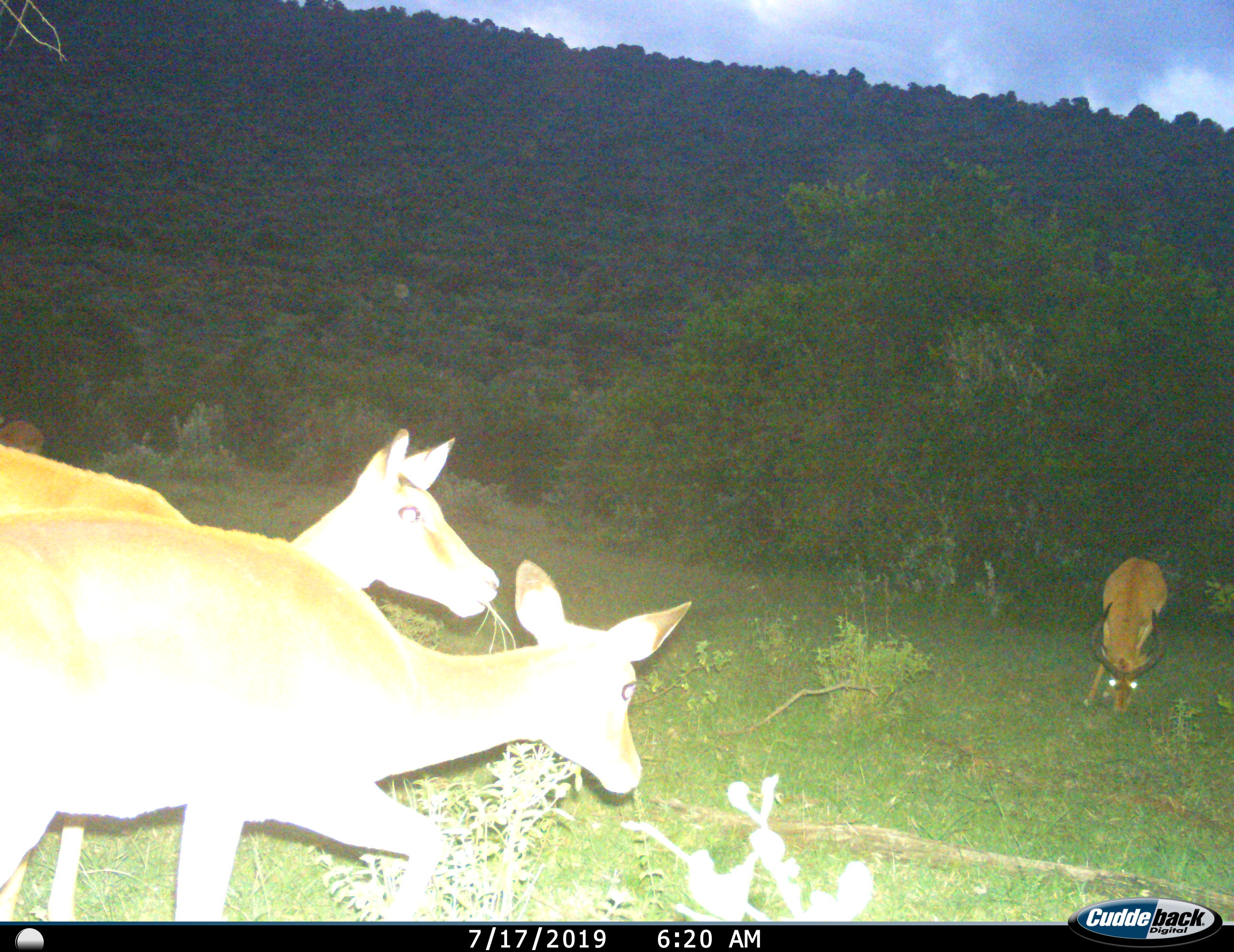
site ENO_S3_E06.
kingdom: Animalia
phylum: Chordata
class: Mammalia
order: Artiodactyla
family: Bovidae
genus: Aepyceros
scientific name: Aepyceros melampus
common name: impala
Impala (Aepyceros melampus), count 3. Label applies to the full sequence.